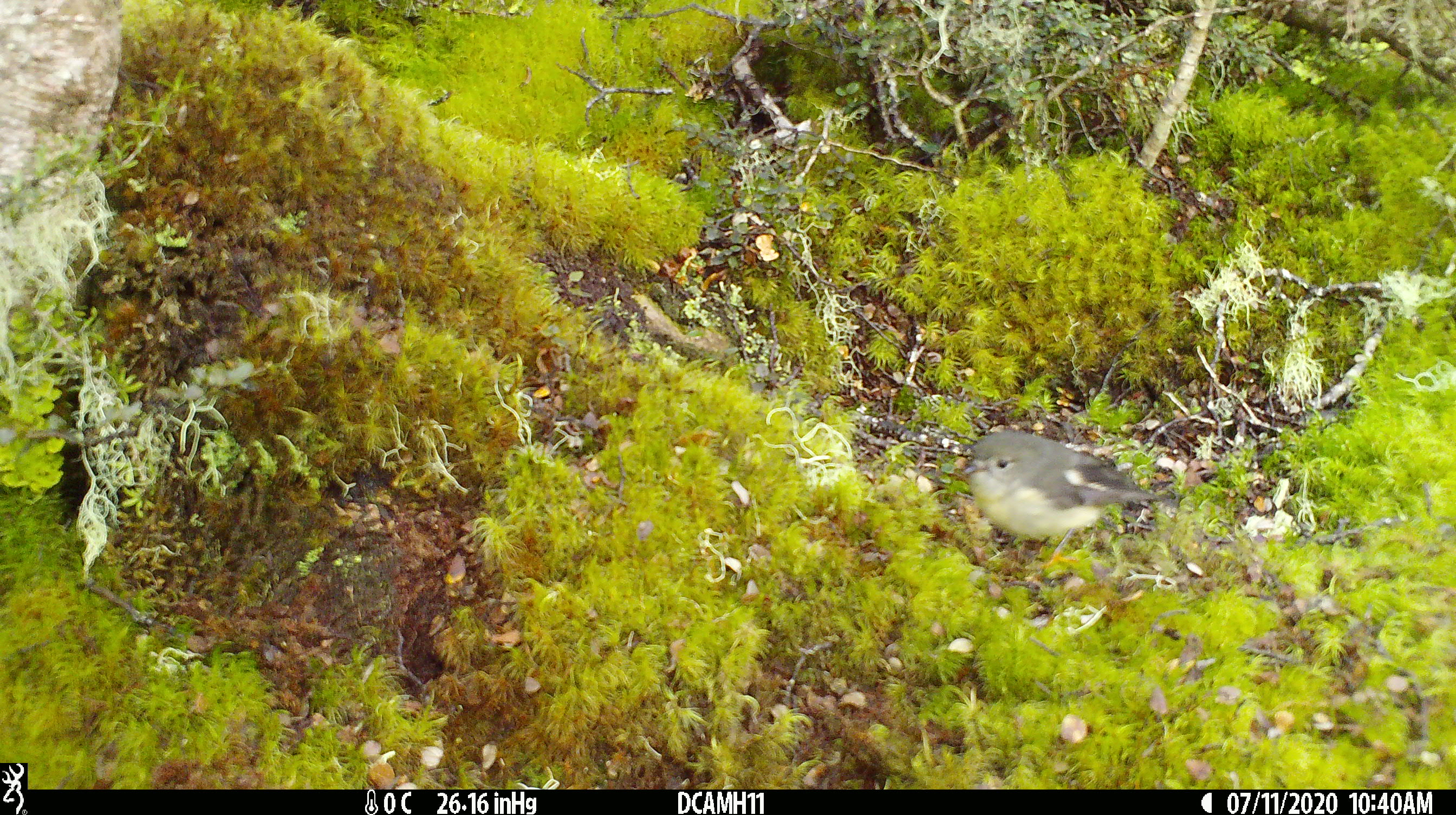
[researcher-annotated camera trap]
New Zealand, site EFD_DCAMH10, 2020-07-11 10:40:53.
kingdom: Animalia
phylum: Chordata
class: Aves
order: Passeriformes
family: Petroicidae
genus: Petroica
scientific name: Petroica macrocephala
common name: tomtit